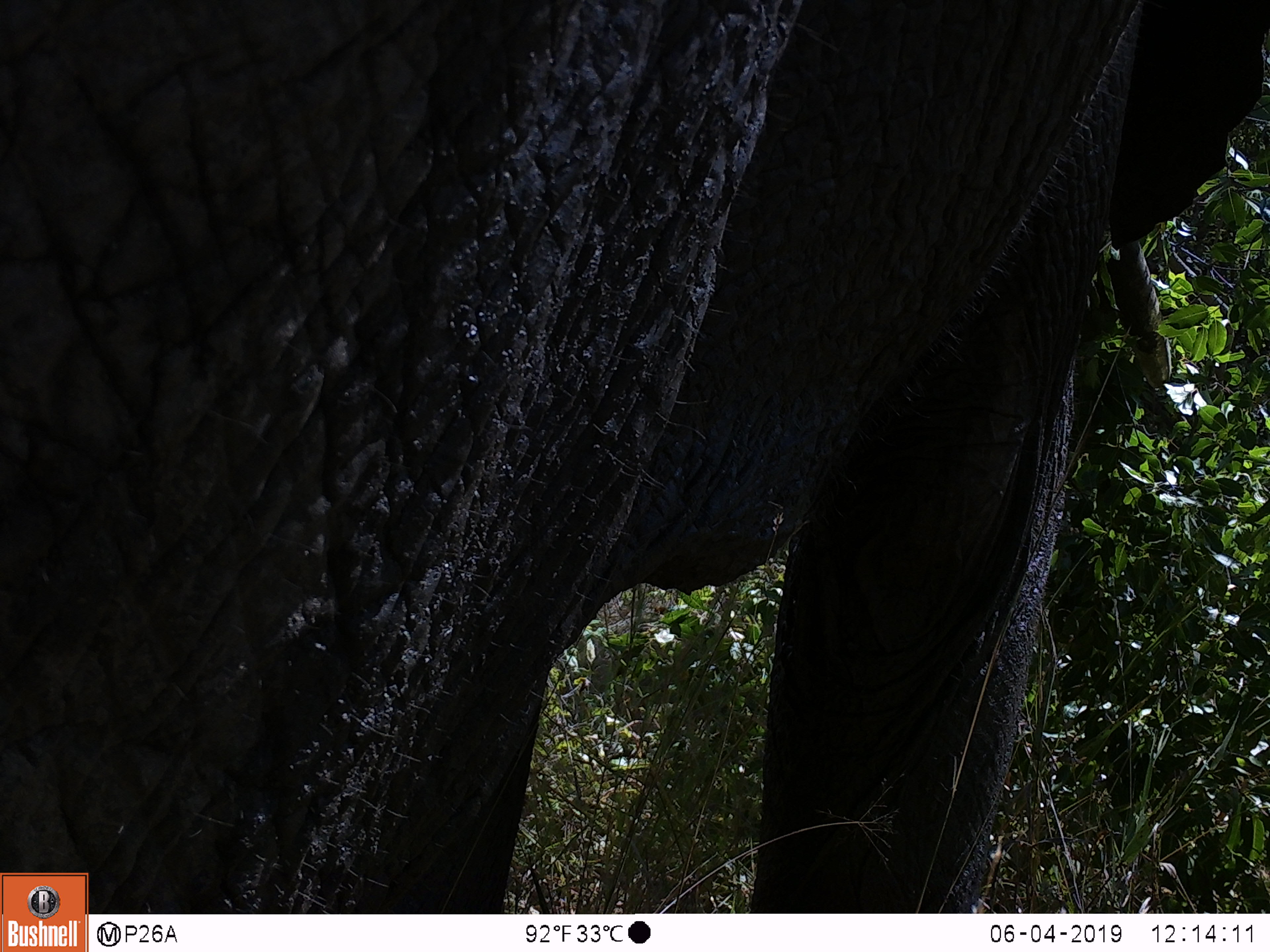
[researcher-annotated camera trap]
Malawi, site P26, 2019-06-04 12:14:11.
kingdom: Animalia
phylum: Chordata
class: Mammalia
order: Proboscidea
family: Elephantidae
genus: Loxodonta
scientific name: Loxodonta africana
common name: african savanna elephant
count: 1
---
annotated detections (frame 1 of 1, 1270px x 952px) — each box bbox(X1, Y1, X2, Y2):
african savanna elephant: bbox(0, 0, 1269, 872)